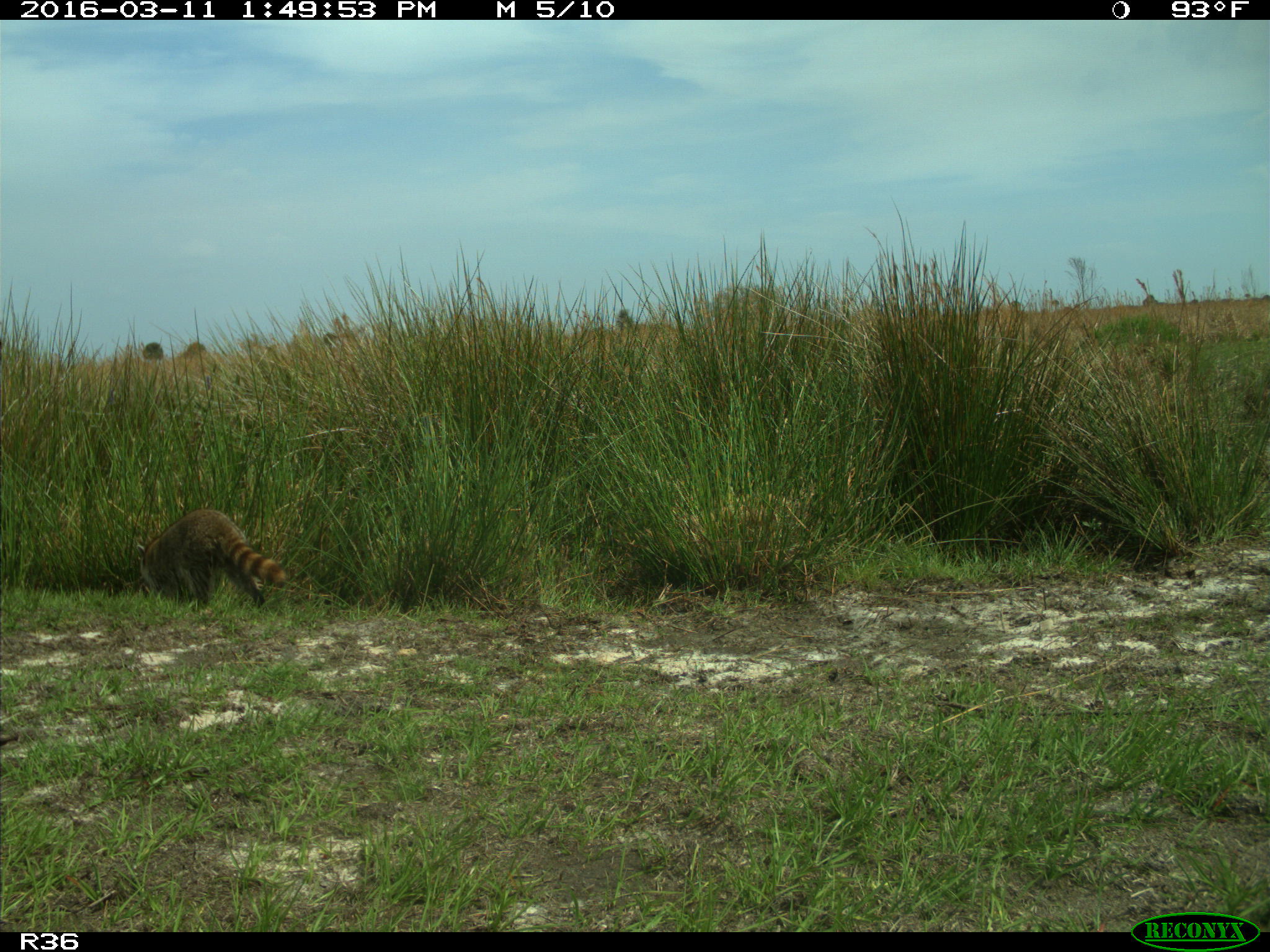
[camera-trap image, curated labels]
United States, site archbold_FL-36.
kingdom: Animalia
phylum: Chordata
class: Mammalia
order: Carnivora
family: Procyonidae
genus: Procyon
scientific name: Procyon lotor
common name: common raccoon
Procyon lotor (common raccoon).